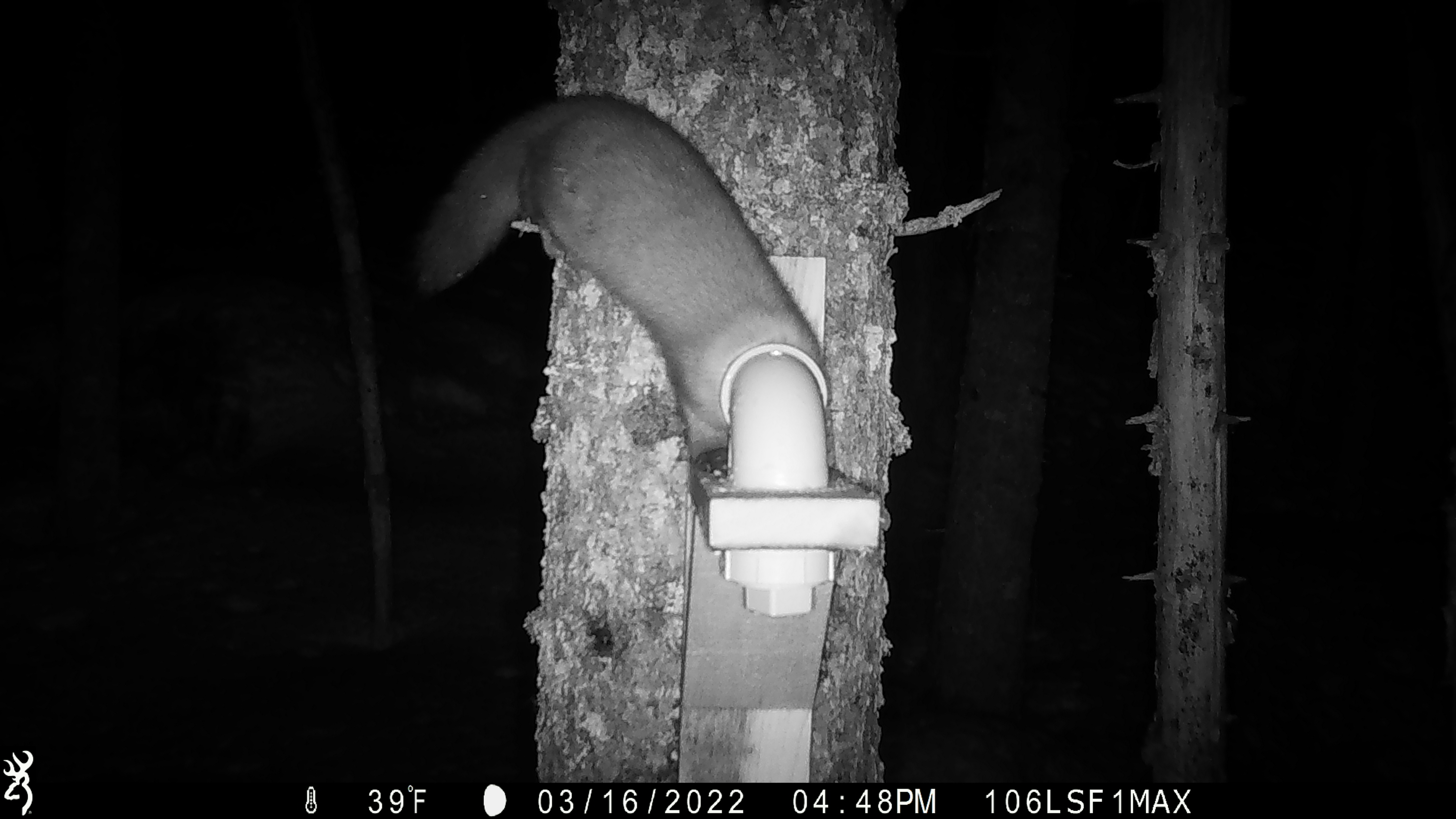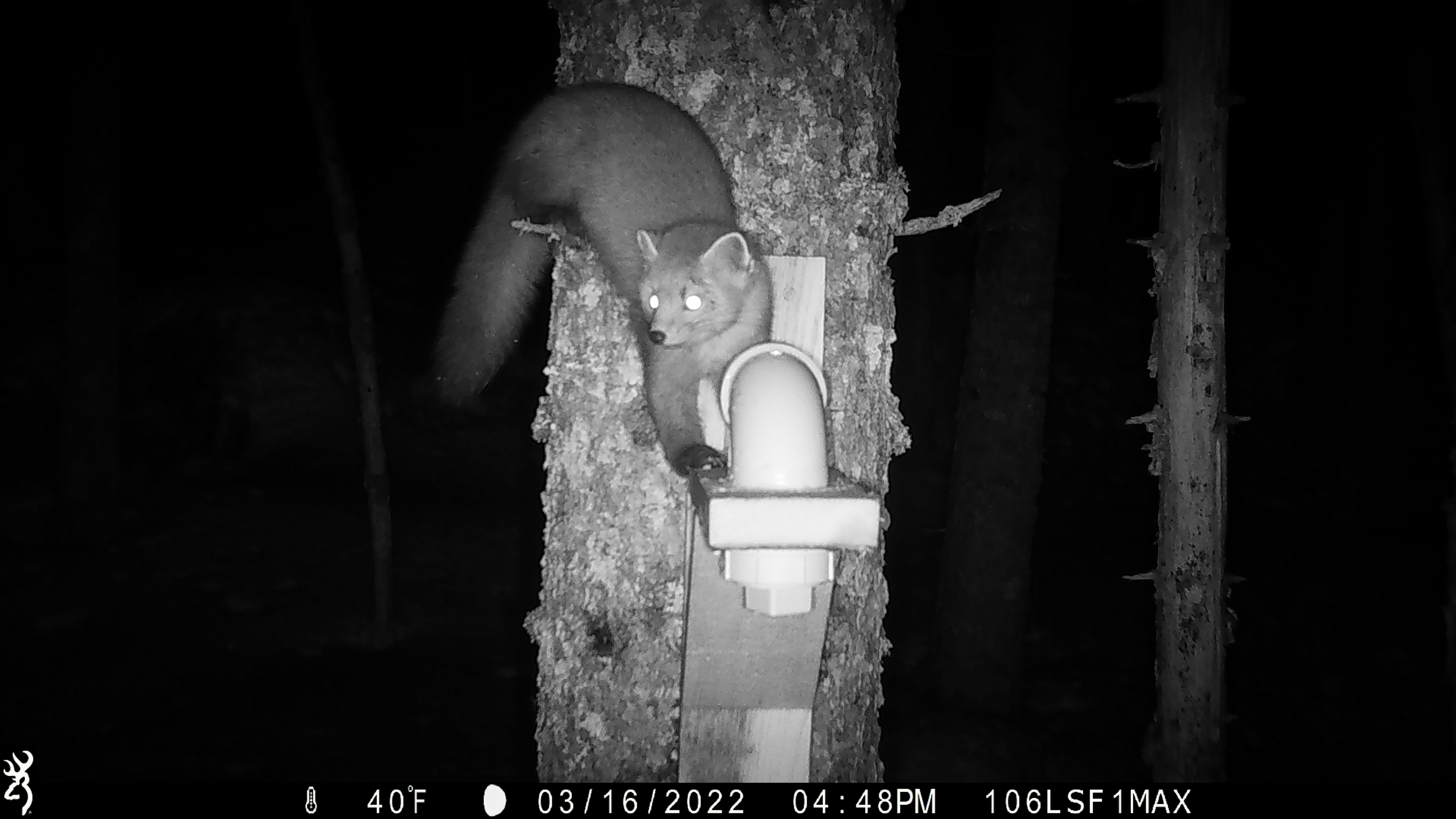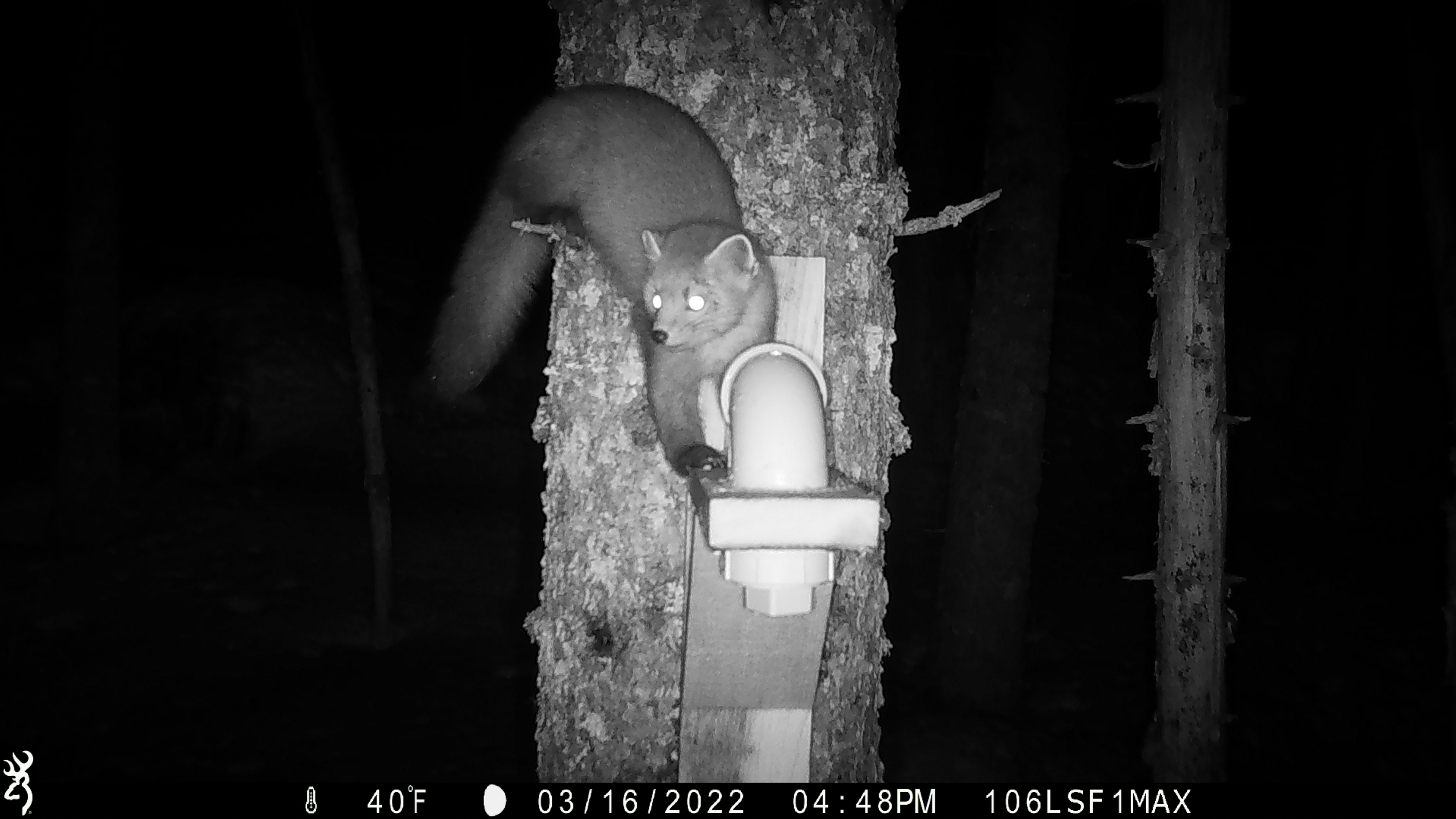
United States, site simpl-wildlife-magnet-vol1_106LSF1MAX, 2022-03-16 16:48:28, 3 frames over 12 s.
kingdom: Animalia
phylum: Chordata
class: Mammalia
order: Carnivora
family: Mustelidae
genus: Martes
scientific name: Martes americana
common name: american marten